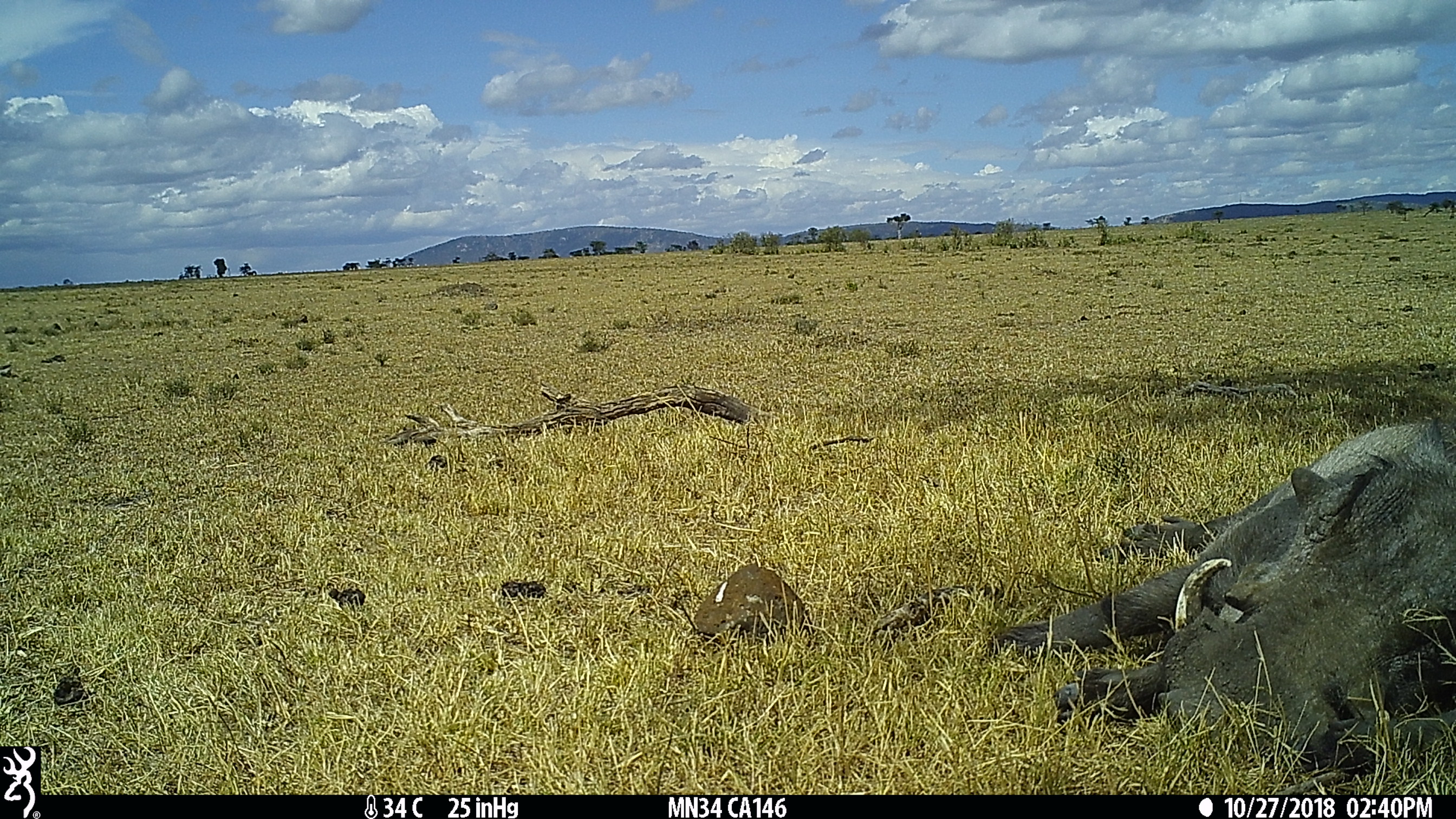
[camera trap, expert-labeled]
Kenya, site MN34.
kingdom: Animalia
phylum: Chordata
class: Mammalia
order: Artiodactyla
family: Suidae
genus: Phacochoerus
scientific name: Phacochoerus africanus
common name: common warthog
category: warthog